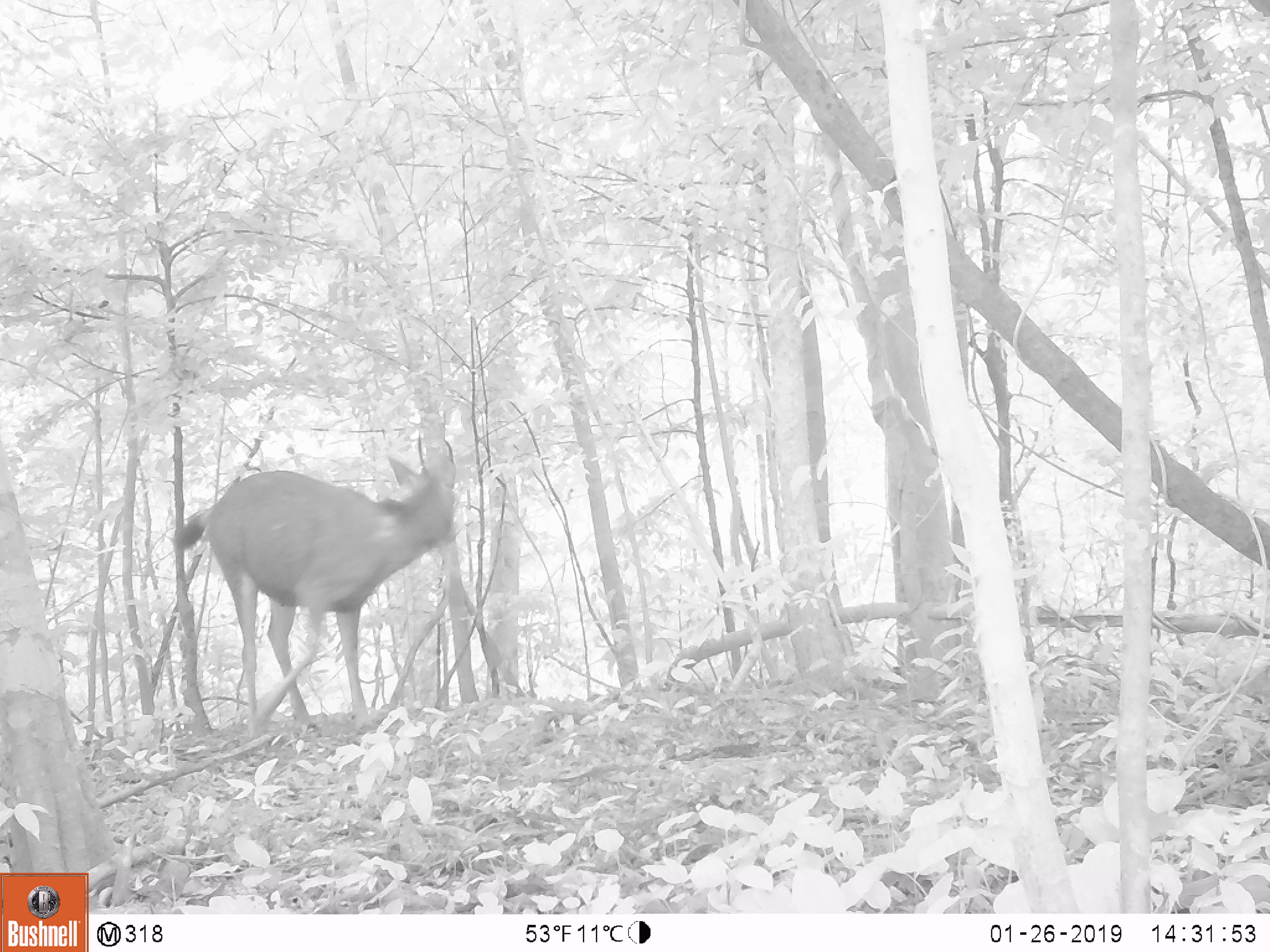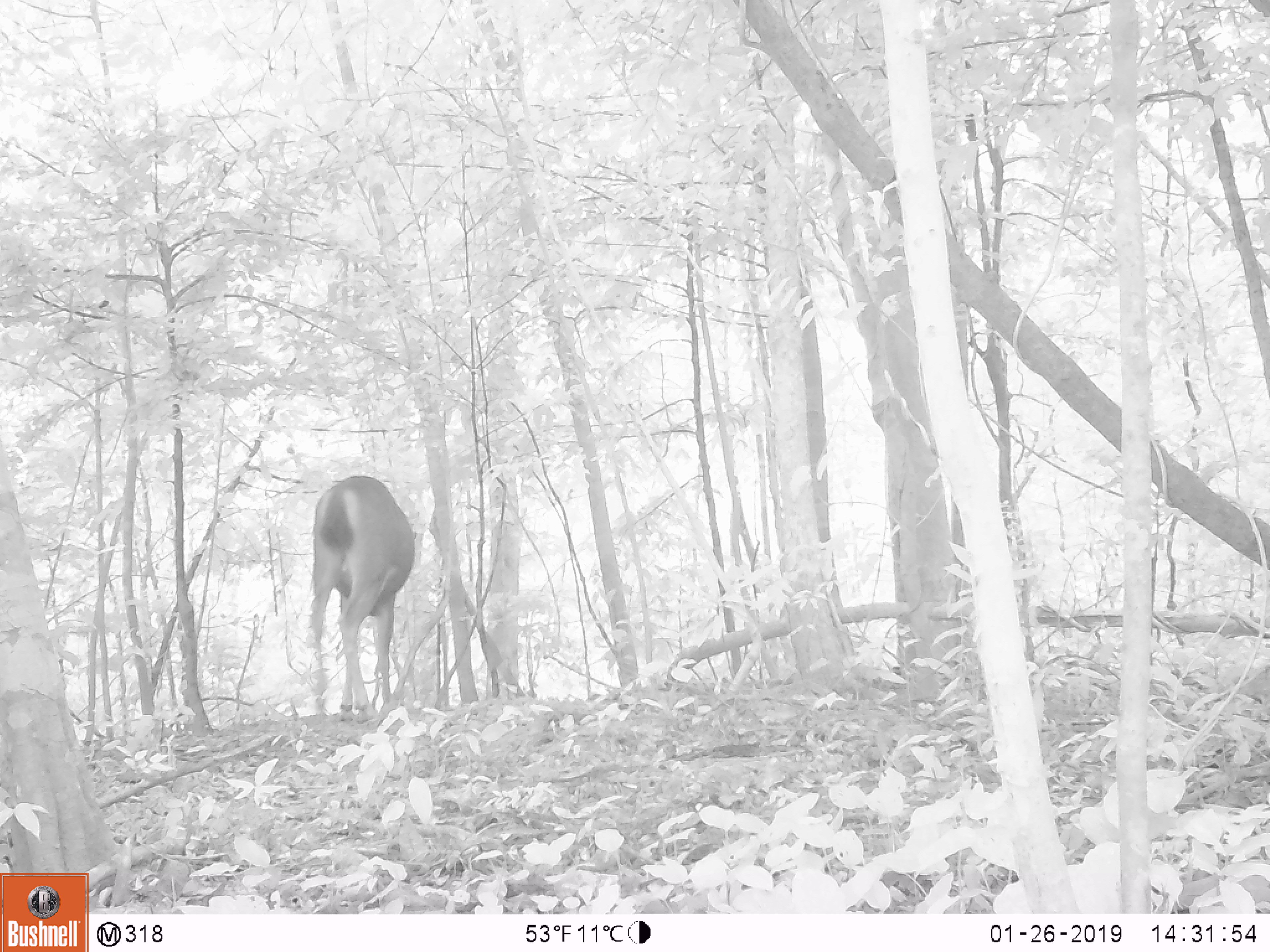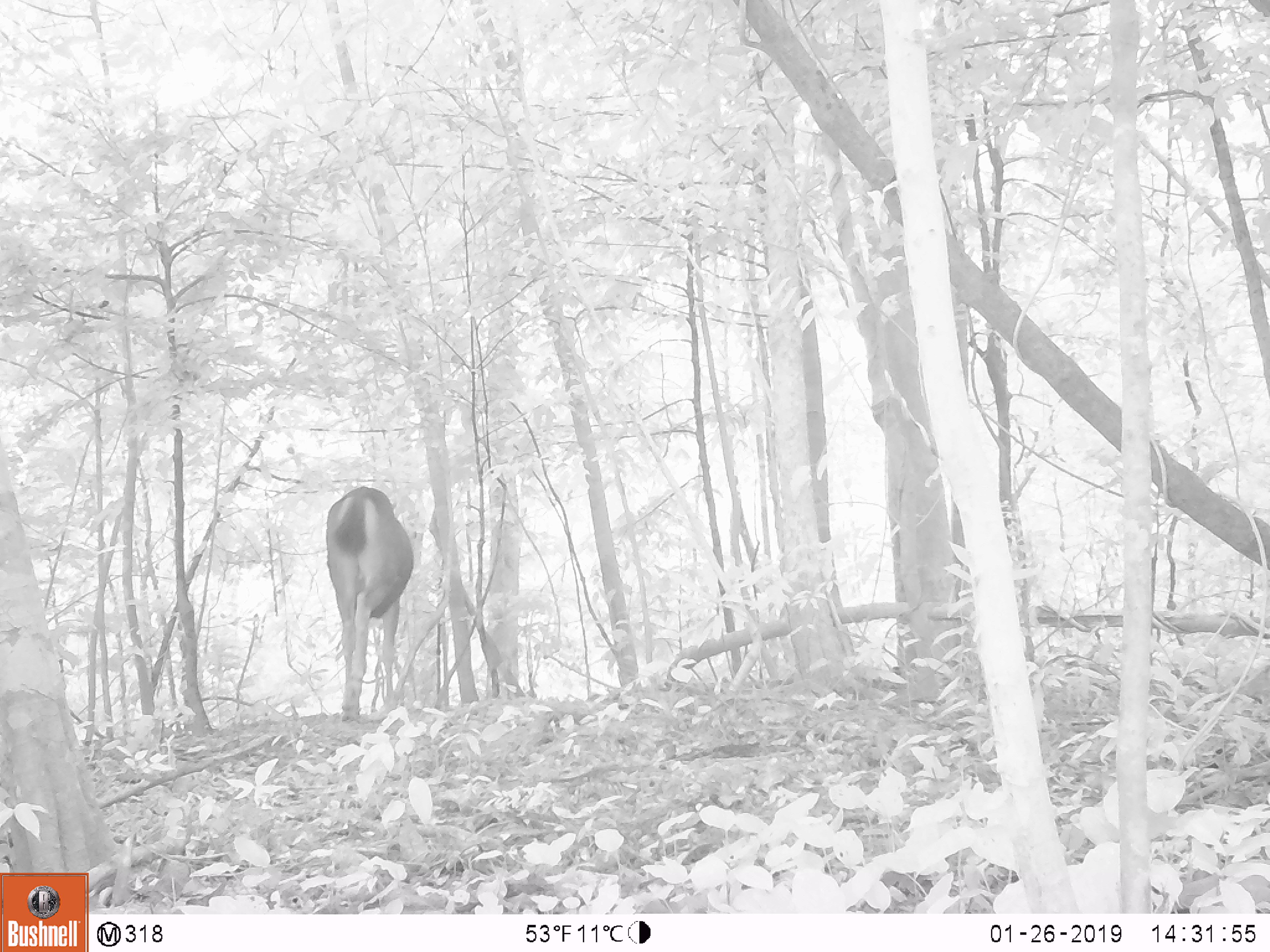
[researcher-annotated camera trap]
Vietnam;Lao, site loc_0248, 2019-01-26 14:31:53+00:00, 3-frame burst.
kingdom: Animalia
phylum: Chordata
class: Mammalia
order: Artiodactyla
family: Cervidae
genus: Rusa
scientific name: Rusa unicolor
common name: sambar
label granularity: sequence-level